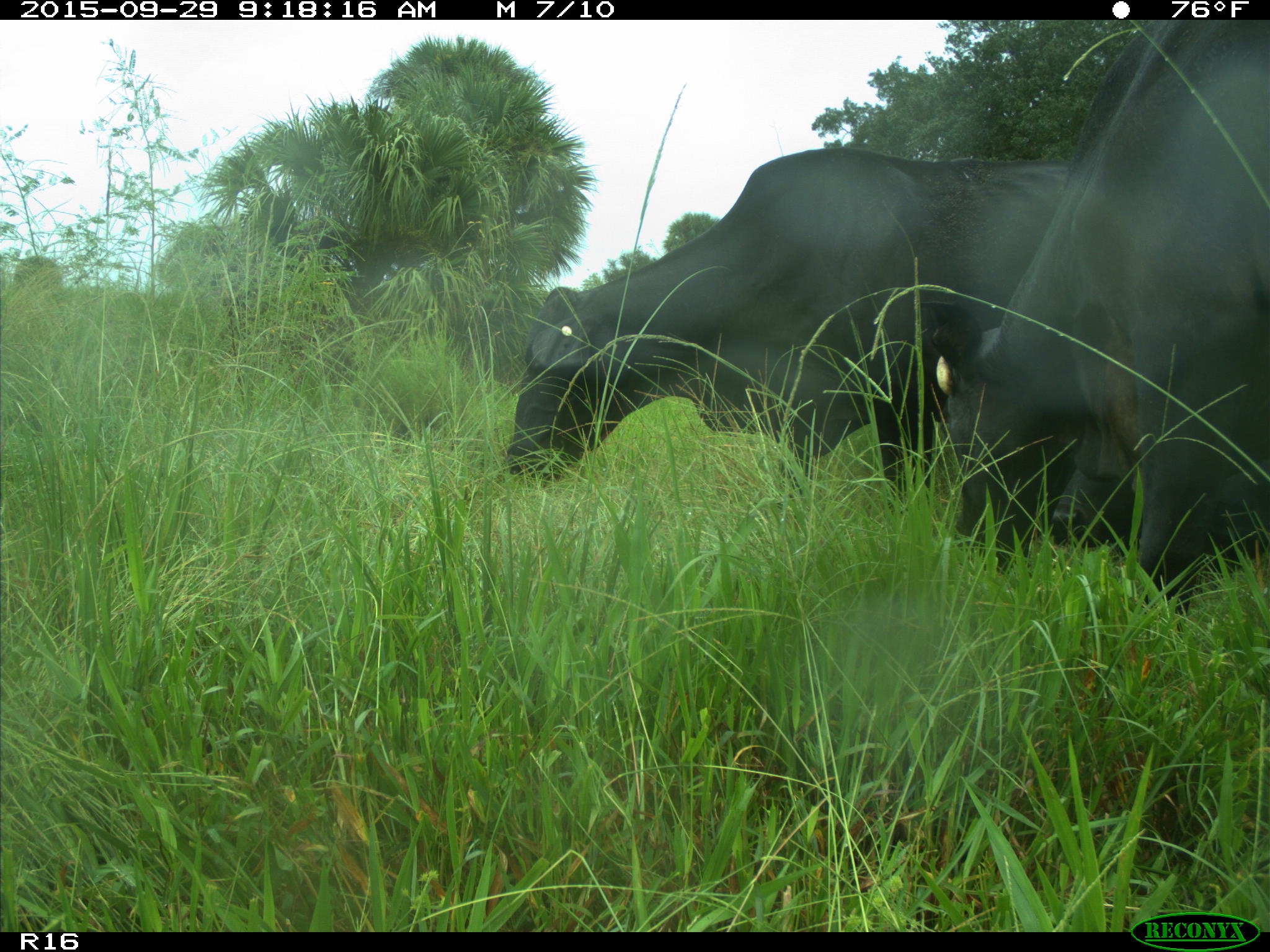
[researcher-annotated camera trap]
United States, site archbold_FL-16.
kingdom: Animalia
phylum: Chordata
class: Mammalia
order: Artiodactyla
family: Bovidae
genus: Bos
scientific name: Bos taurus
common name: domestic cow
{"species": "Bos taurus (domestic cow)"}